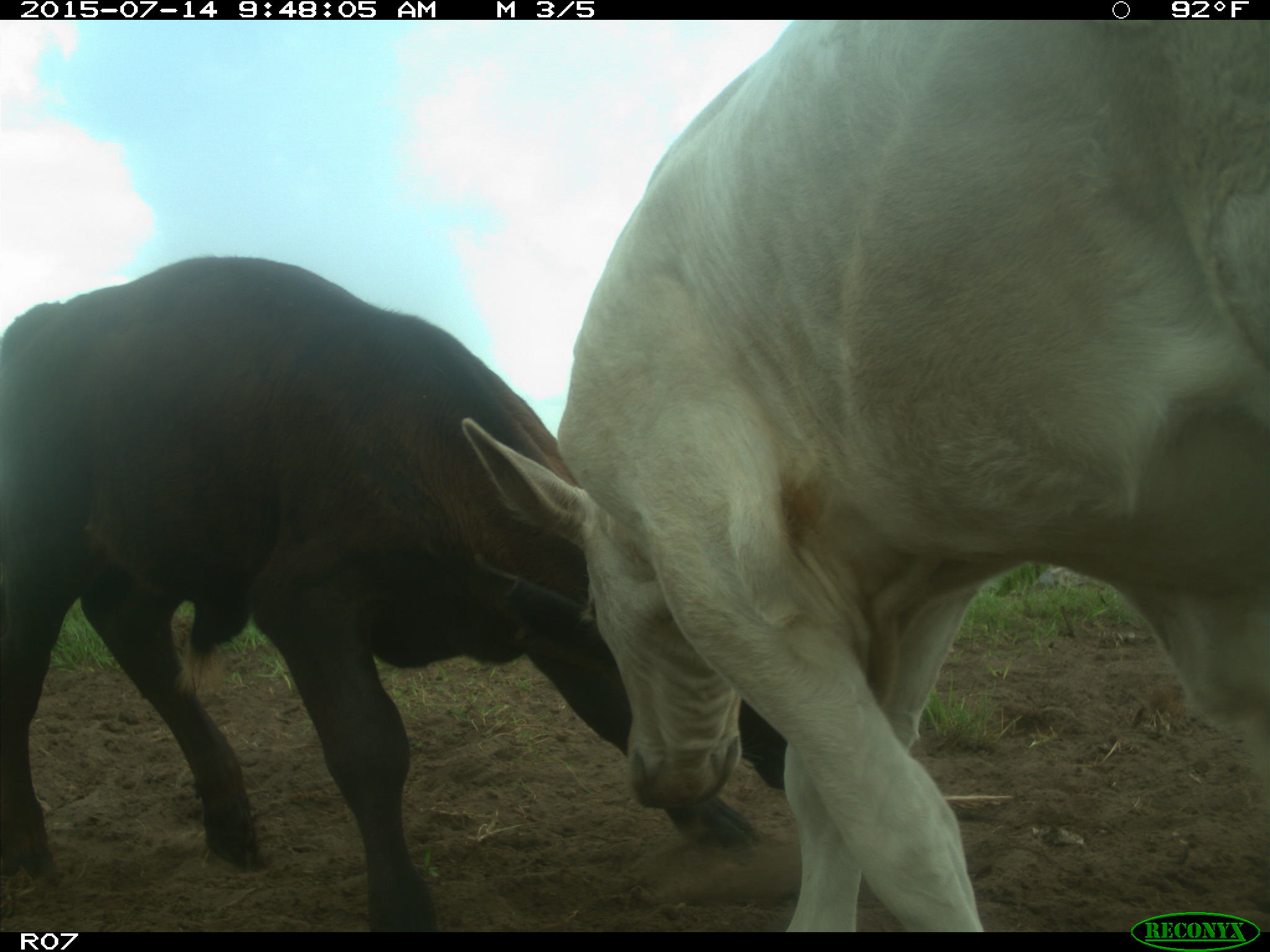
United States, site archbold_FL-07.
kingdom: Animalia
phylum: Chordata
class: Mammalia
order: Artiodactyla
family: Bovidae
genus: Bos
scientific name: Bos taurus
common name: domestic cow